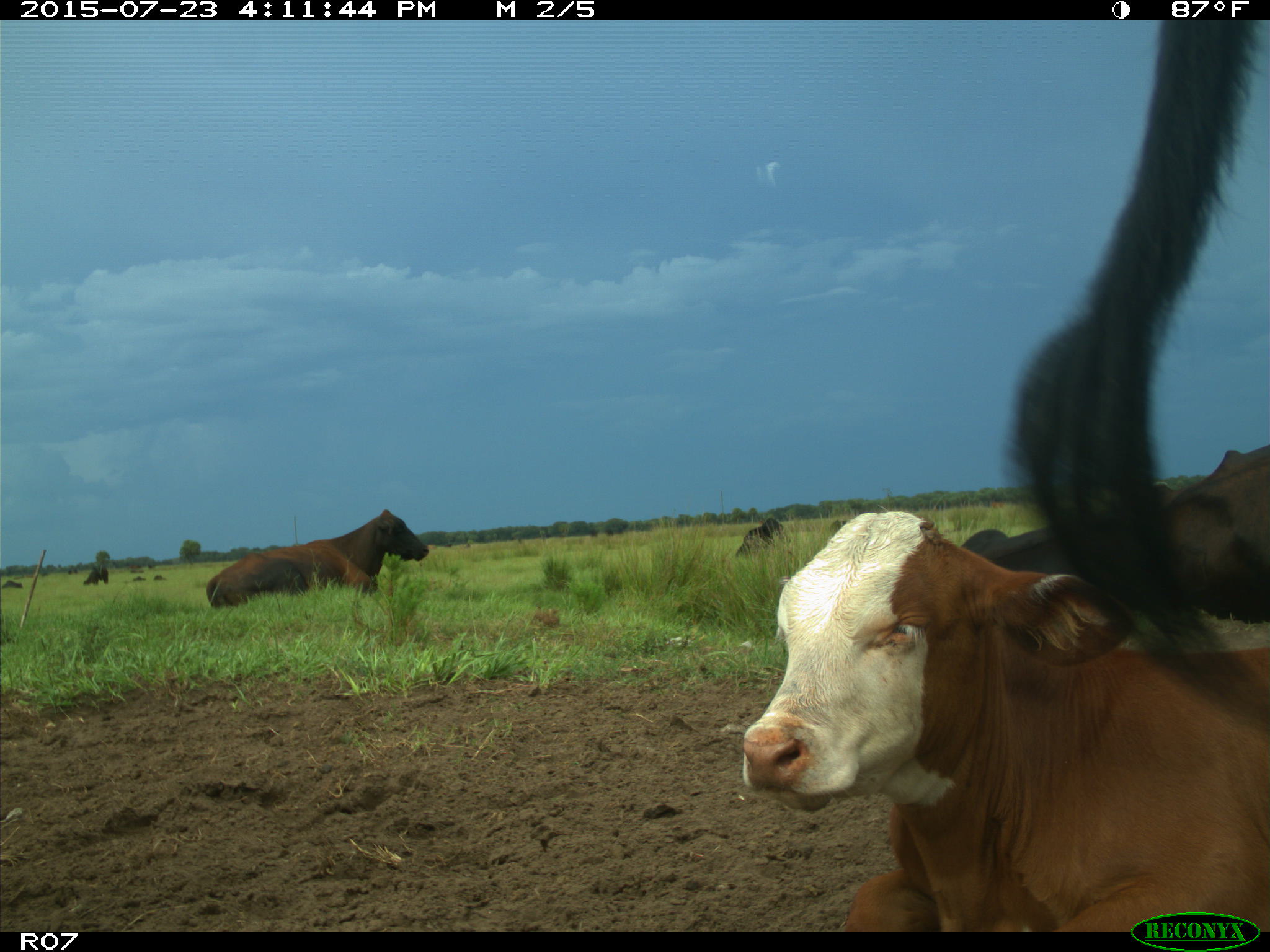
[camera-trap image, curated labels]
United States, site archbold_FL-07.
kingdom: Animalia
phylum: Chordata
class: Mammalia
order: Artiodactyla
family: Bovidae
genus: Bos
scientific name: Bos taurus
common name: domestic cow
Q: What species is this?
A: Bos taurus (domestic cow).